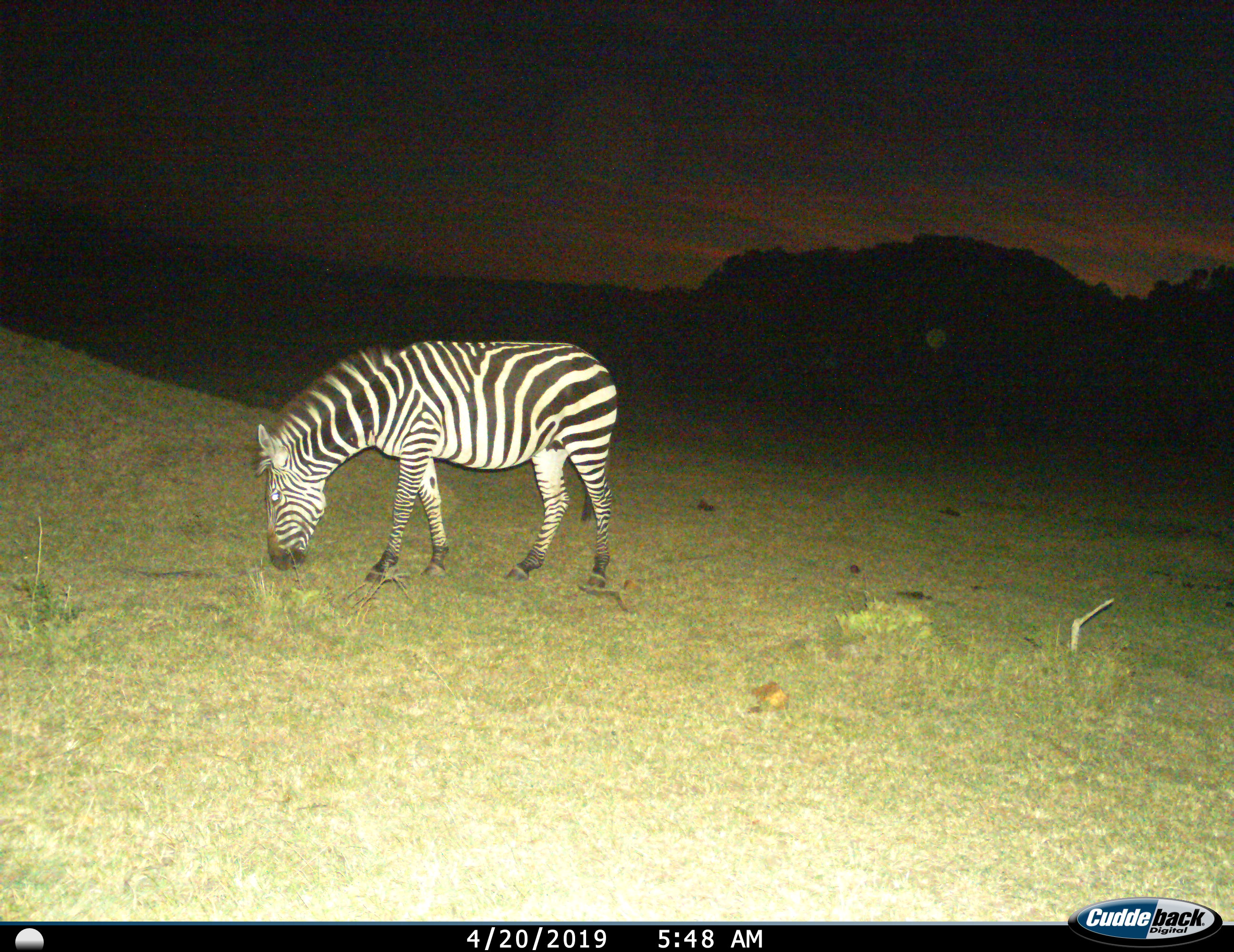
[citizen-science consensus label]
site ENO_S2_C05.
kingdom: Animalia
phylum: Chordata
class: Mammalia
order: Perissodactyla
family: Equidae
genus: Equus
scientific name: Equus quagga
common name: plains zebra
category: zebraplains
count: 1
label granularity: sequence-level